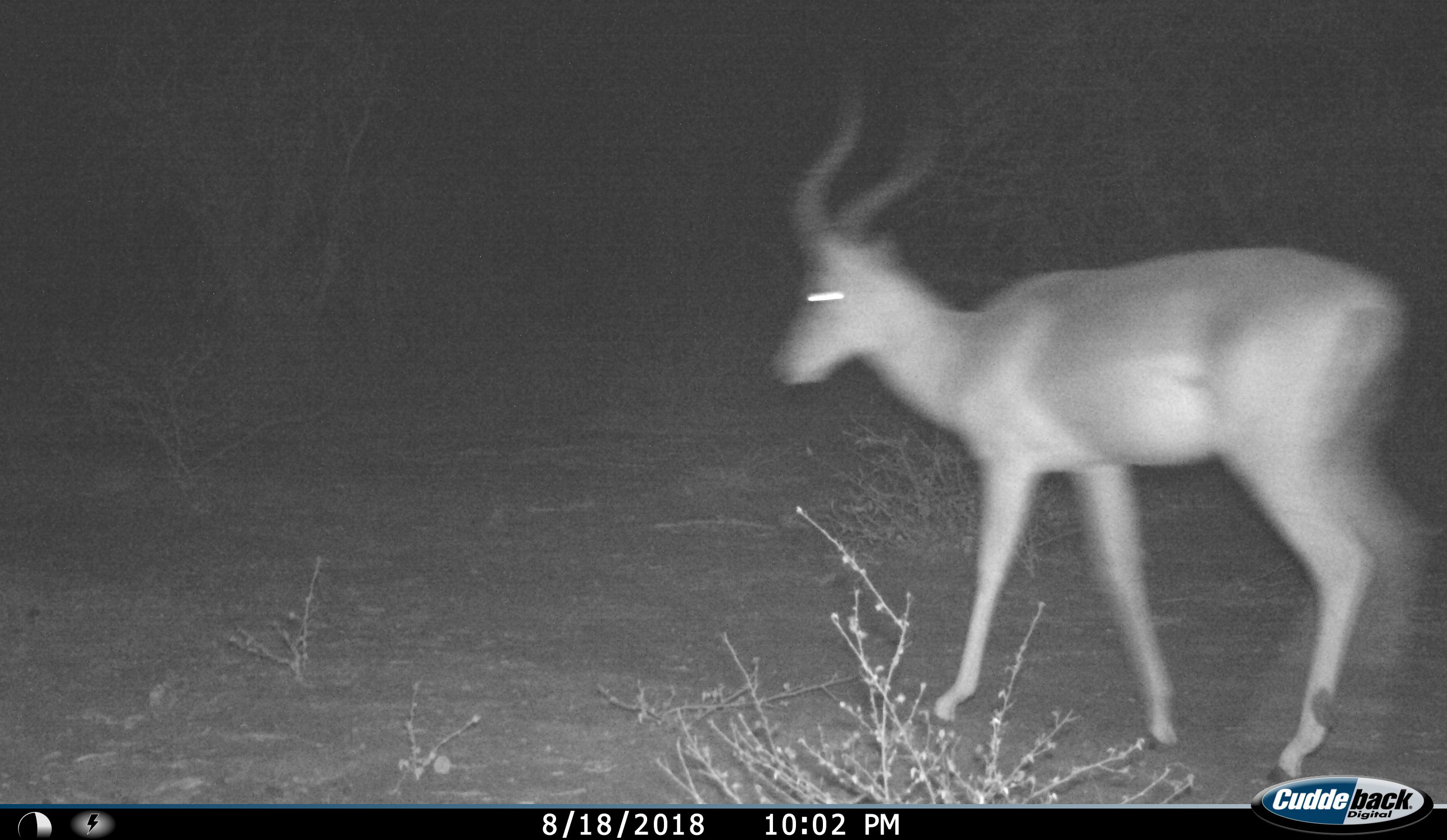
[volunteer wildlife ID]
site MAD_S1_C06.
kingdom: Animalia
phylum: Chordata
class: Mammalia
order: Artiodactyla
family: Bovidae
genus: Aepyceros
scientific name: Aepyceros melampus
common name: impala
Impala (Aepyceros melampus), count 1. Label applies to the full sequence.